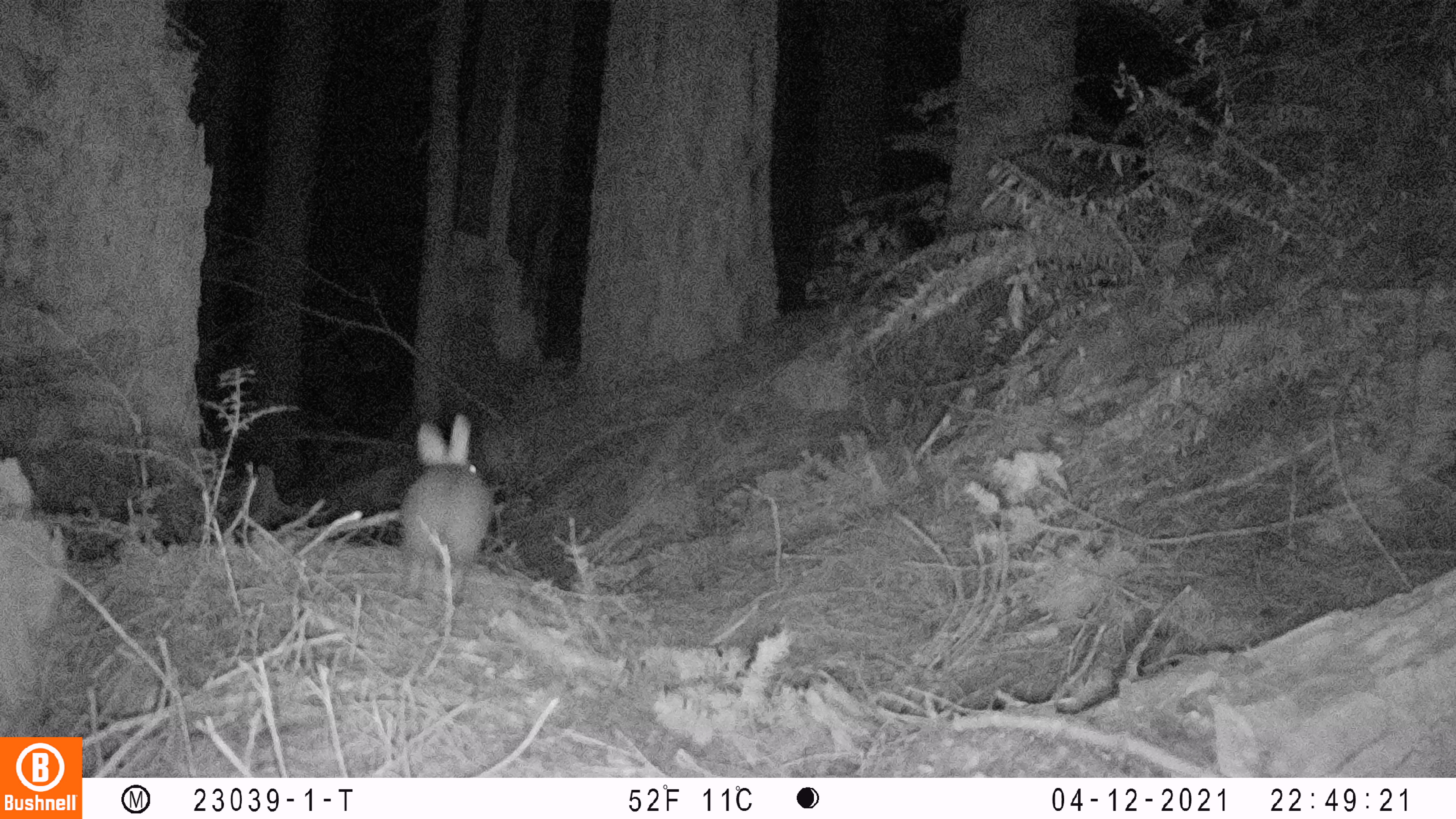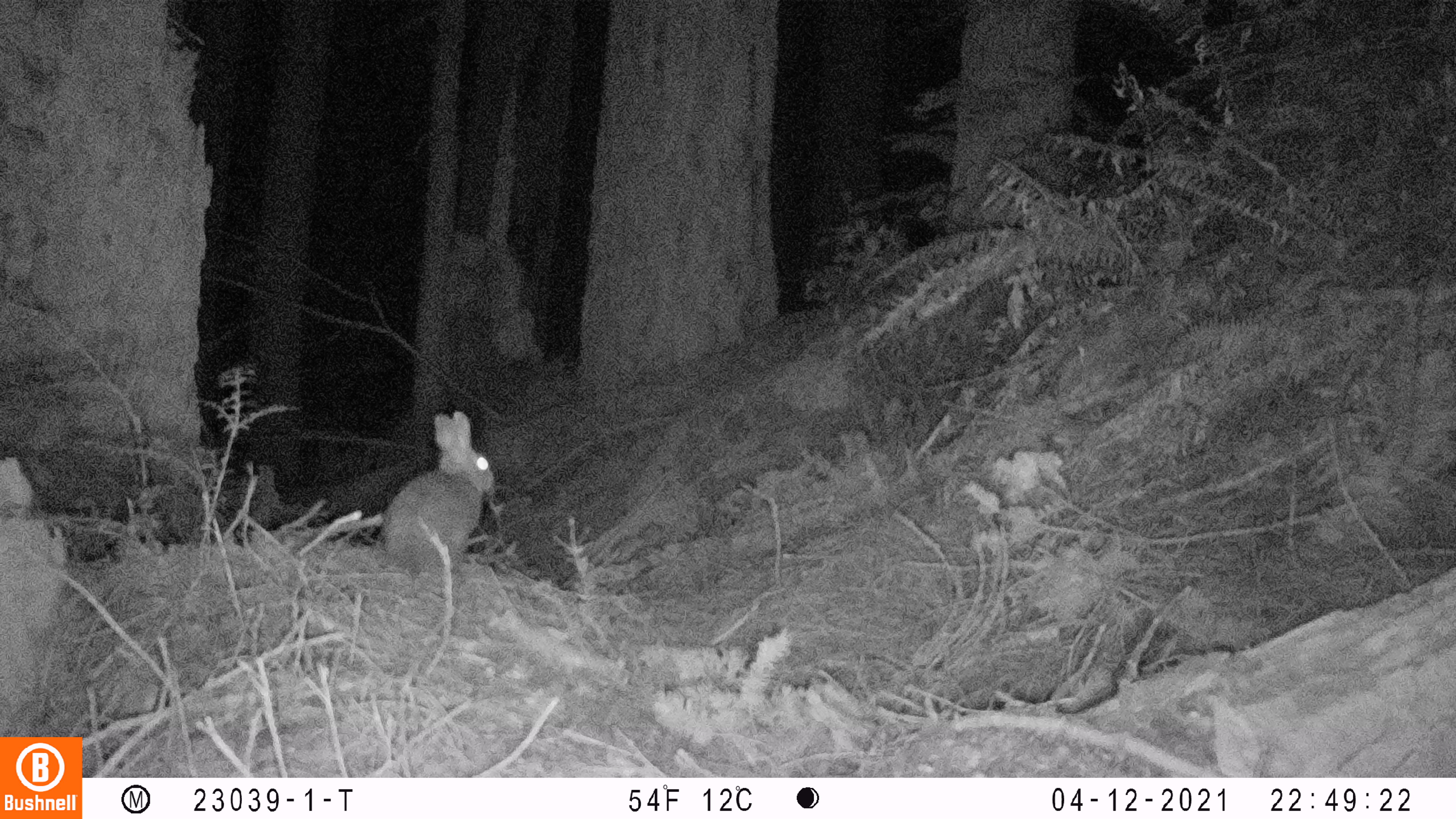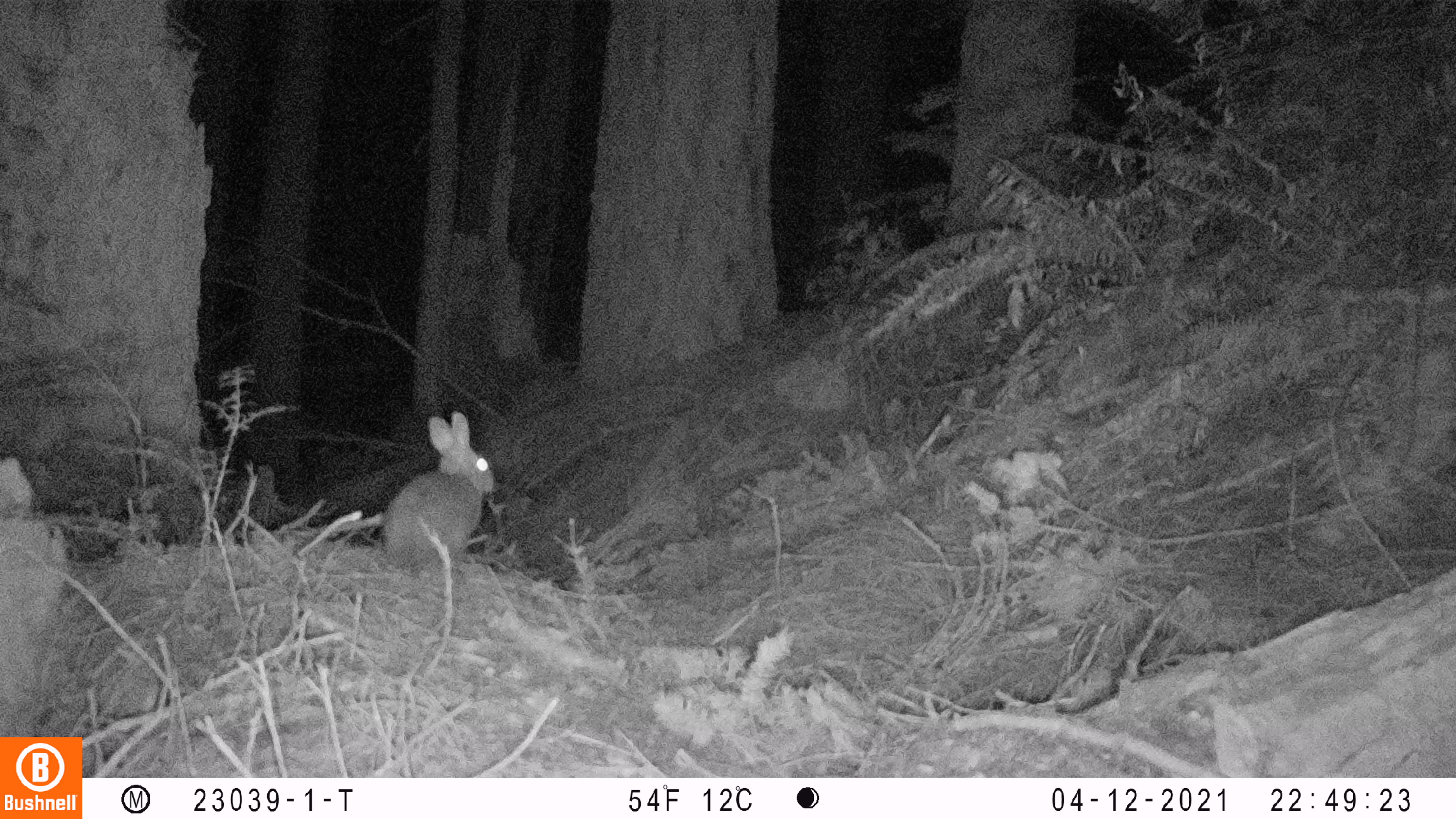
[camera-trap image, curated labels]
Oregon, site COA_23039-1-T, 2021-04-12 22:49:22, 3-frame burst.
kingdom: Animalia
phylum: Chordata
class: Mammalia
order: Lagomorpha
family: Leporidae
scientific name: Leporidae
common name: hares and rabbits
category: leporidae family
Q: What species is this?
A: Leporidae family (hares and rabbits) (Leporidae).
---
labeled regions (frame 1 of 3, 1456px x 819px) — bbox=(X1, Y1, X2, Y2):
leporidae family: bbox=(377, 410, 513, 622)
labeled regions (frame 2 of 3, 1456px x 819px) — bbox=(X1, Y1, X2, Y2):
leporidae family: bbox=(365, 390, 531, 593)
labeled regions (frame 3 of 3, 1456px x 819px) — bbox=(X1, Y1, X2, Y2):
leporidae family: bbox=(354, 387, 509, 589)